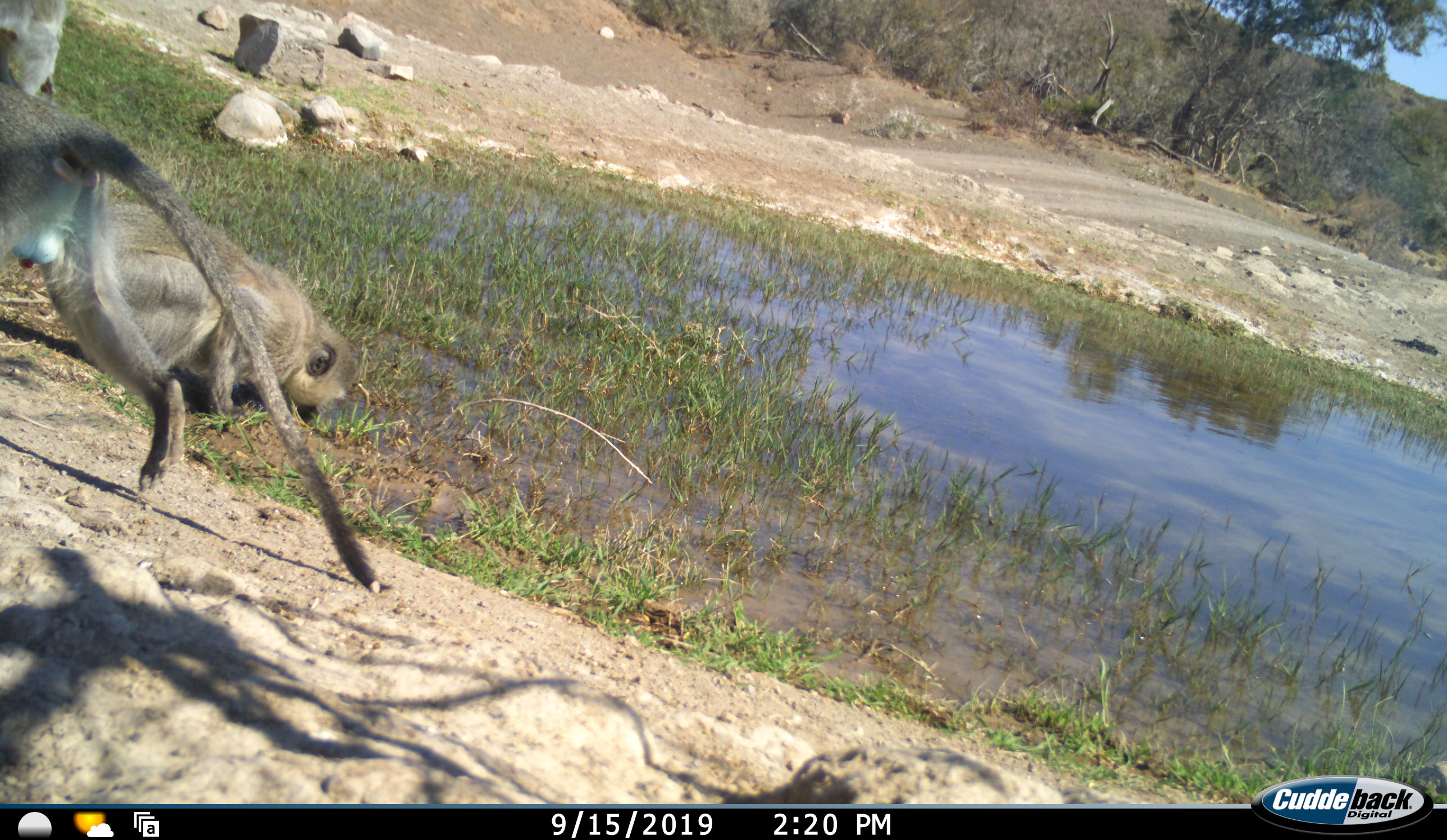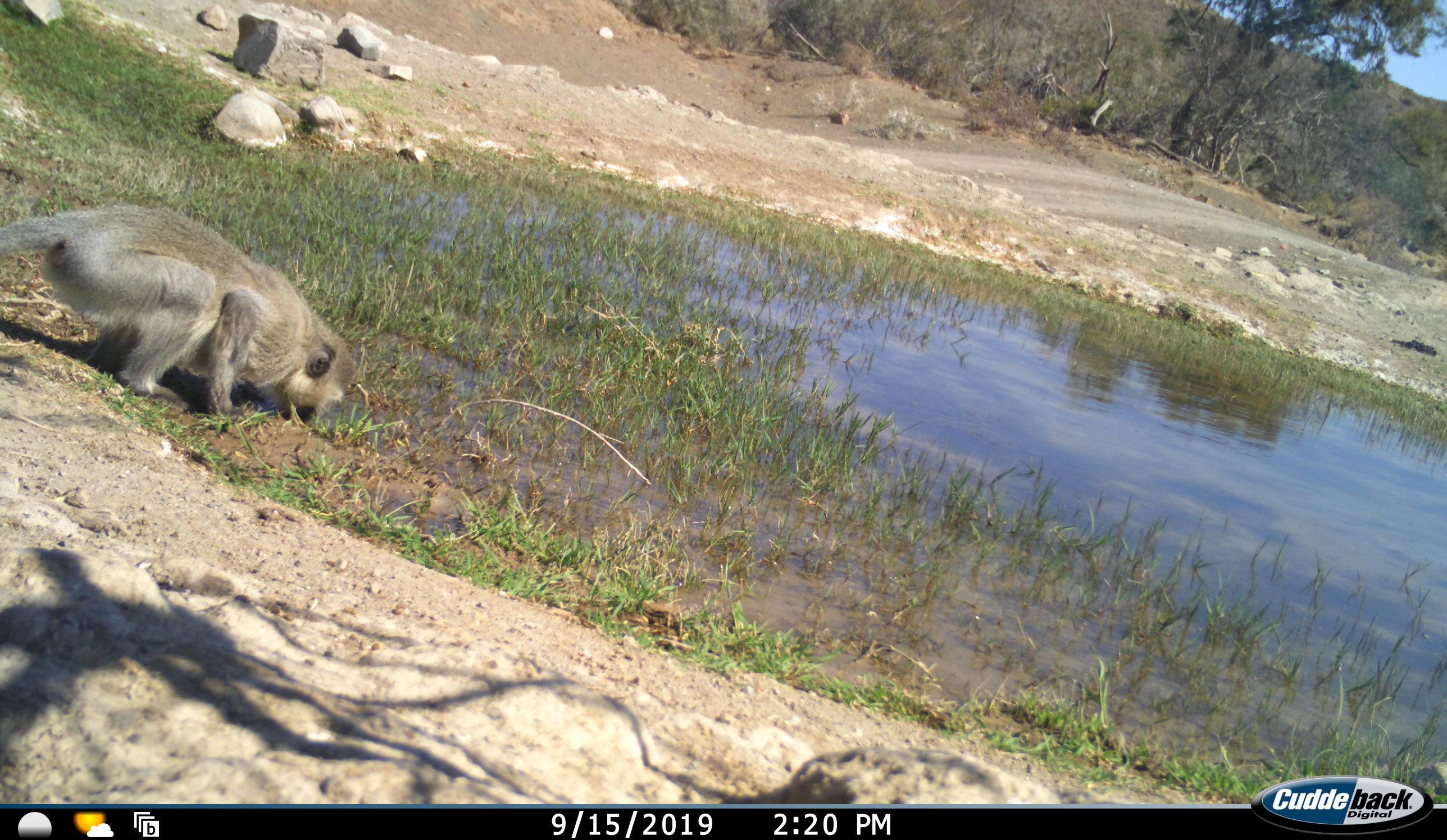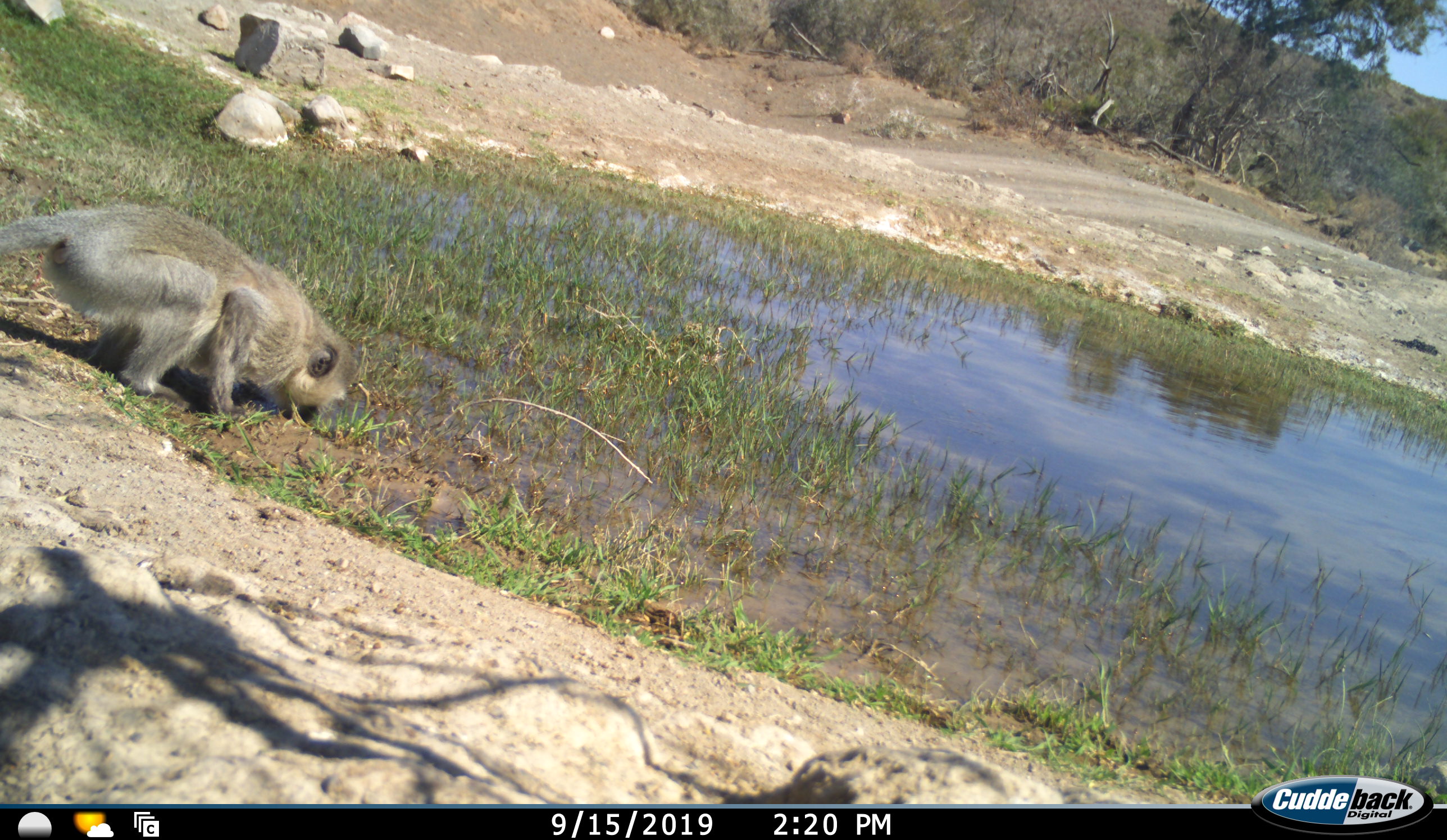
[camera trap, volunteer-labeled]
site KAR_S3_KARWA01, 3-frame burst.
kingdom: Animalia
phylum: Chordata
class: Mammalia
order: Primates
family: Cercopithecidae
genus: Chlorocebus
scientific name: Chlorocebus pygerythrus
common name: vervet monkey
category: monkeyvervet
Monkeyvervet (vervet monkey) (Chlorocebus pygerythrus), count 2. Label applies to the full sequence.